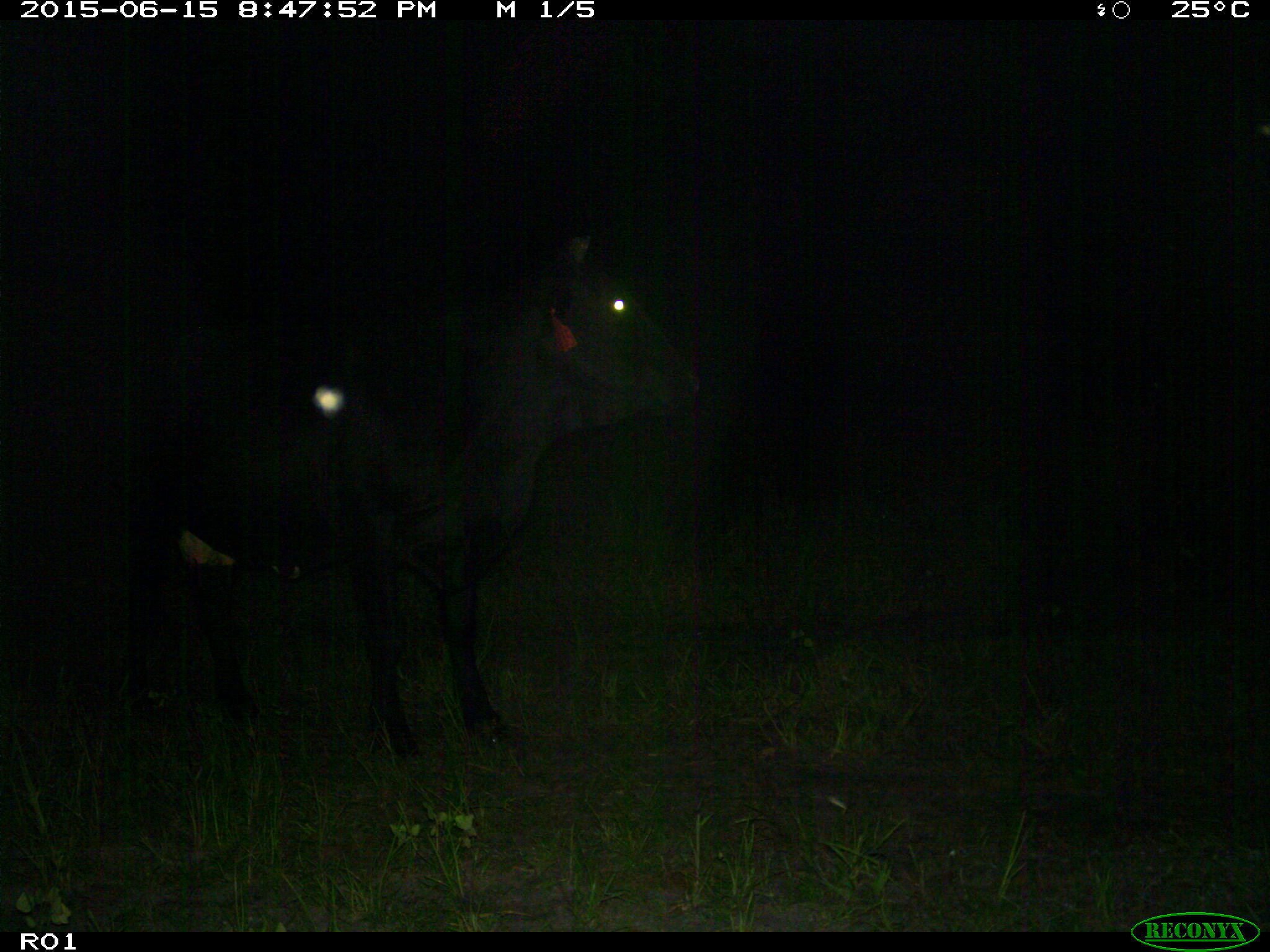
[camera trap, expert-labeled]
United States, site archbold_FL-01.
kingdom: Animalia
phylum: Chordata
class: Mammalia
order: Artiodactyla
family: Bovidae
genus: Bos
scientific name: Bos taurus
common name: domestic cow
Bos taurus (domestic cow).